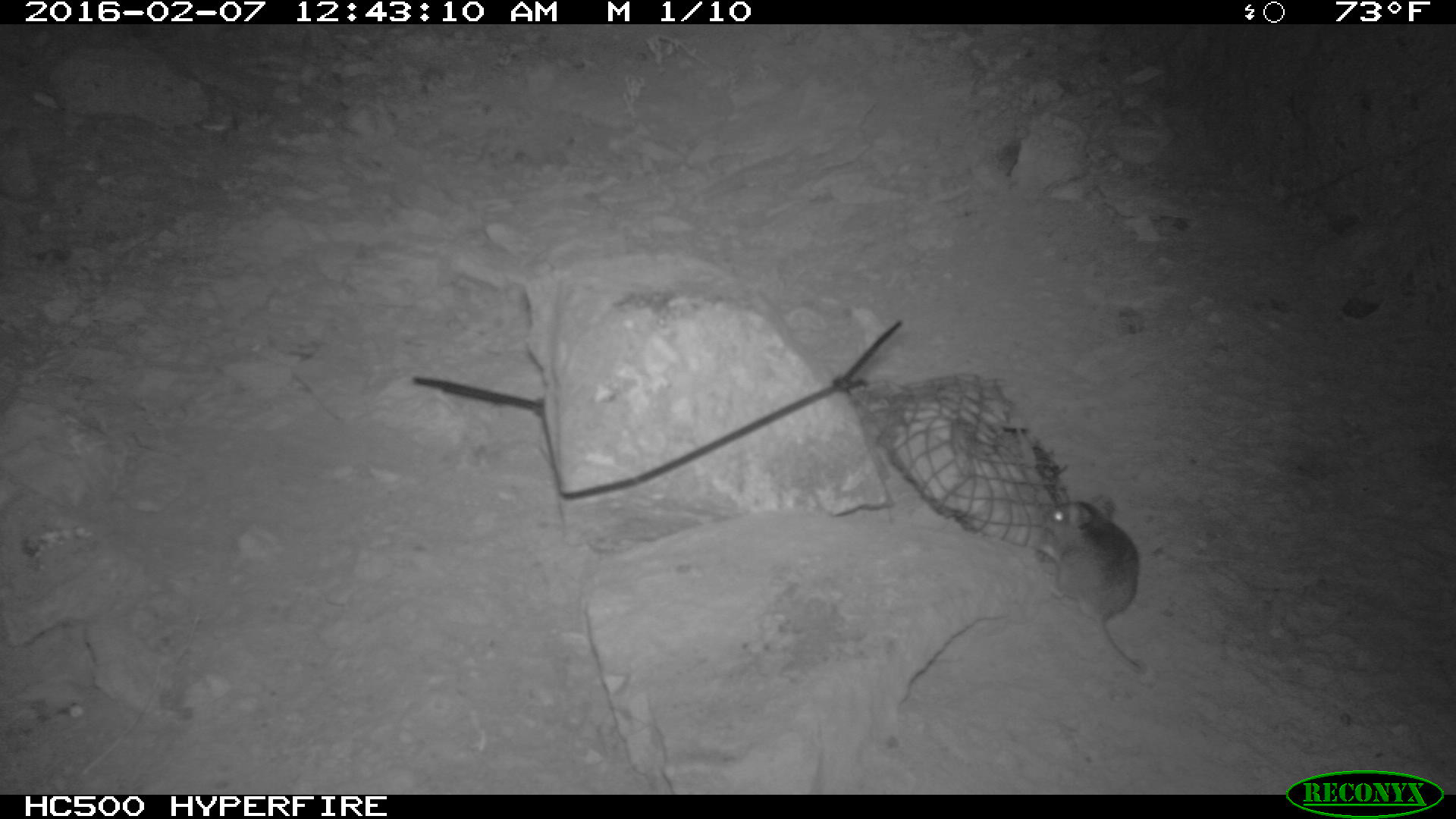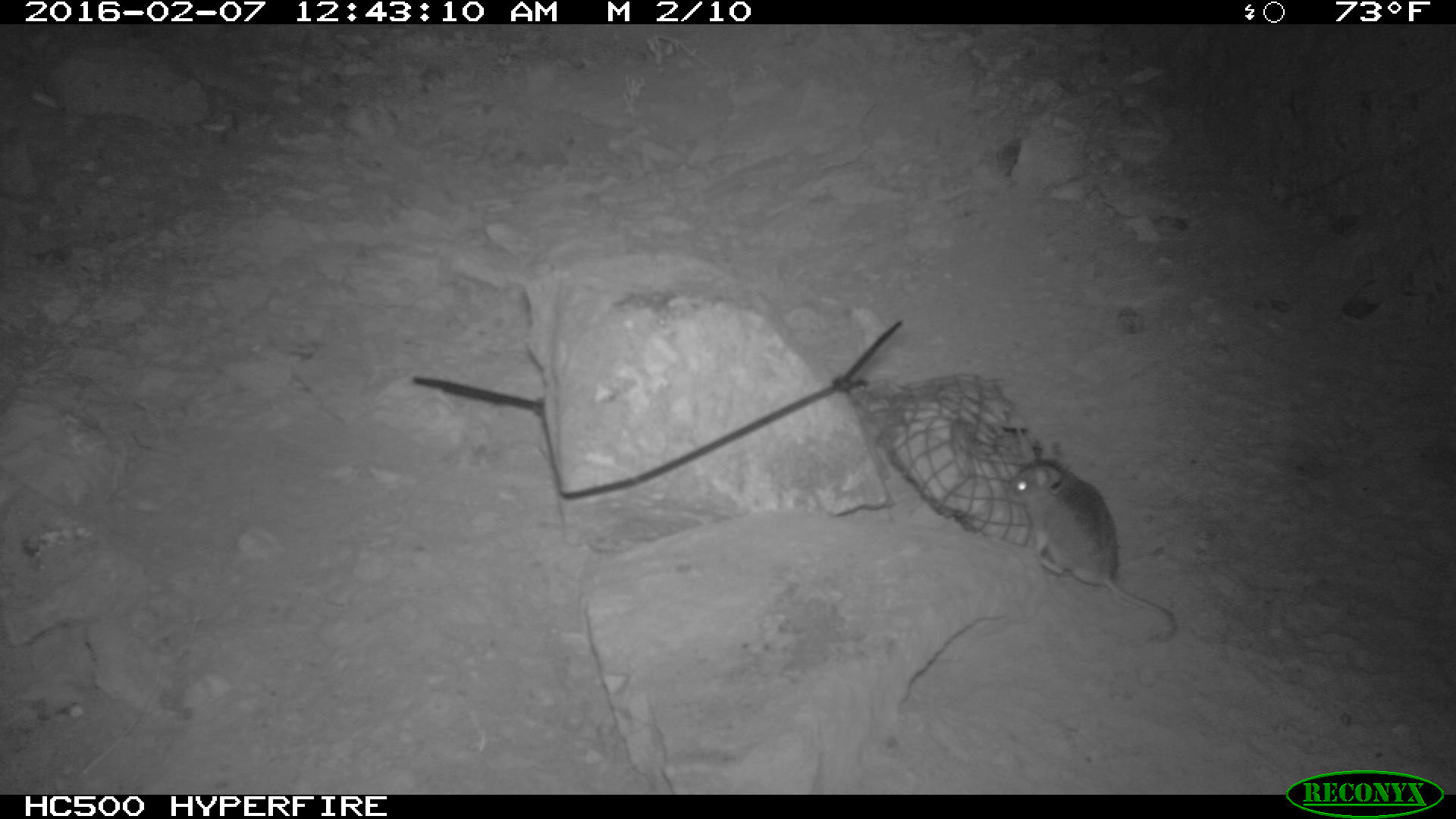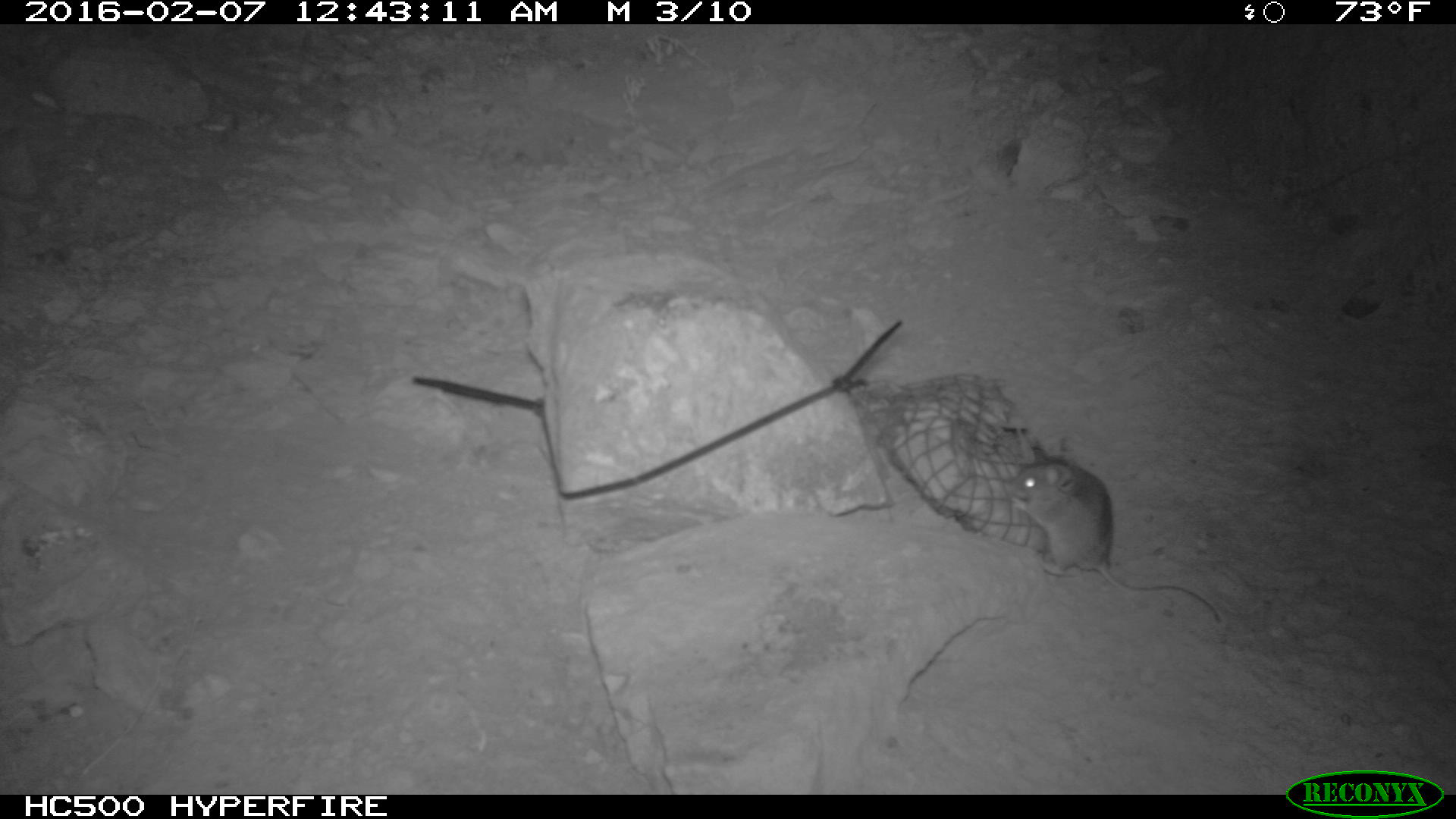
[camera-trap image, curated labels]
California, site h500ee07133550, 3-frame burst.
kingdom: Animalia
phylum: Chordata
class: Mammalia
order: Rodentia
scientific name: Rodentia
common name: rodent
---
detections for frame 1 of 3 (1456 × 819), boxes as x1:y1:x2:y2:
rodent: 1031:495:1147:674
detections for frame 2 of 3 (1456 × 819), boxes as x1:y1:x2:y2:
rodent: 1010:457:1180:641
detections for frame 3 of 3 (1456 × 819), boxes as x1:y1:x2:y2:
rodent: 999:435:1219:621